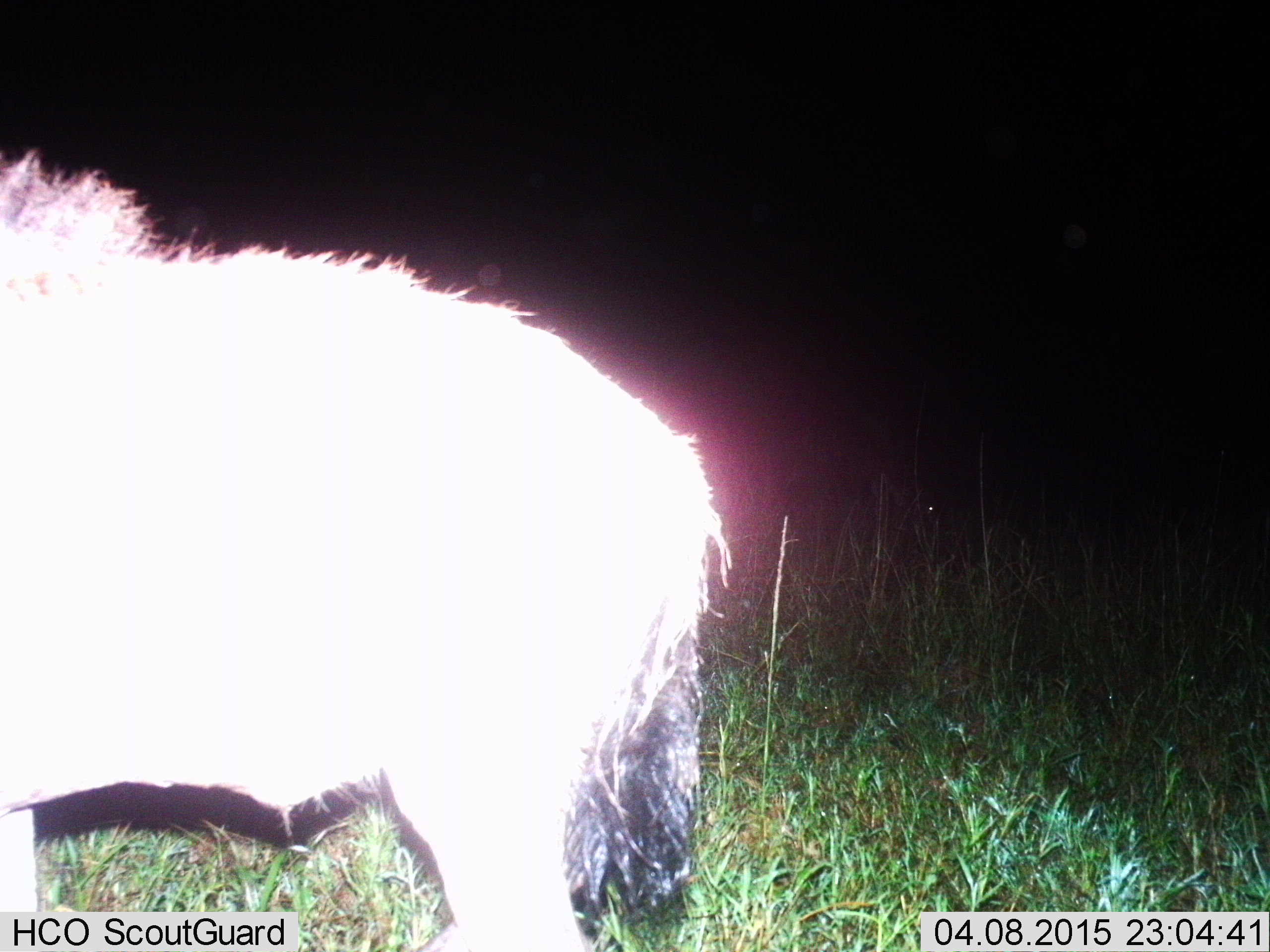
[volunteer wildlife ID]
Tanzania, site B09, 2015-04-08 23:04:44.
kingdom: Animalia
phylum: Chordata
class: Mammalia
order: Artiodactyla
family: Bovidae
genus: Connochaetes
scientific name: Connochaetes taurinus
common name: blue wildebeest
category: wildebeest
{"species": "wildebeest (blue wildebeest) (Connochaetes taurinus)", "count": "1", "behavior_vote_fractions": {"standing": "90%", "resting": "0%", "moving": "10%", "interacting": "0%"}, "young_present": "10%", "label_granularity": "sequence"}